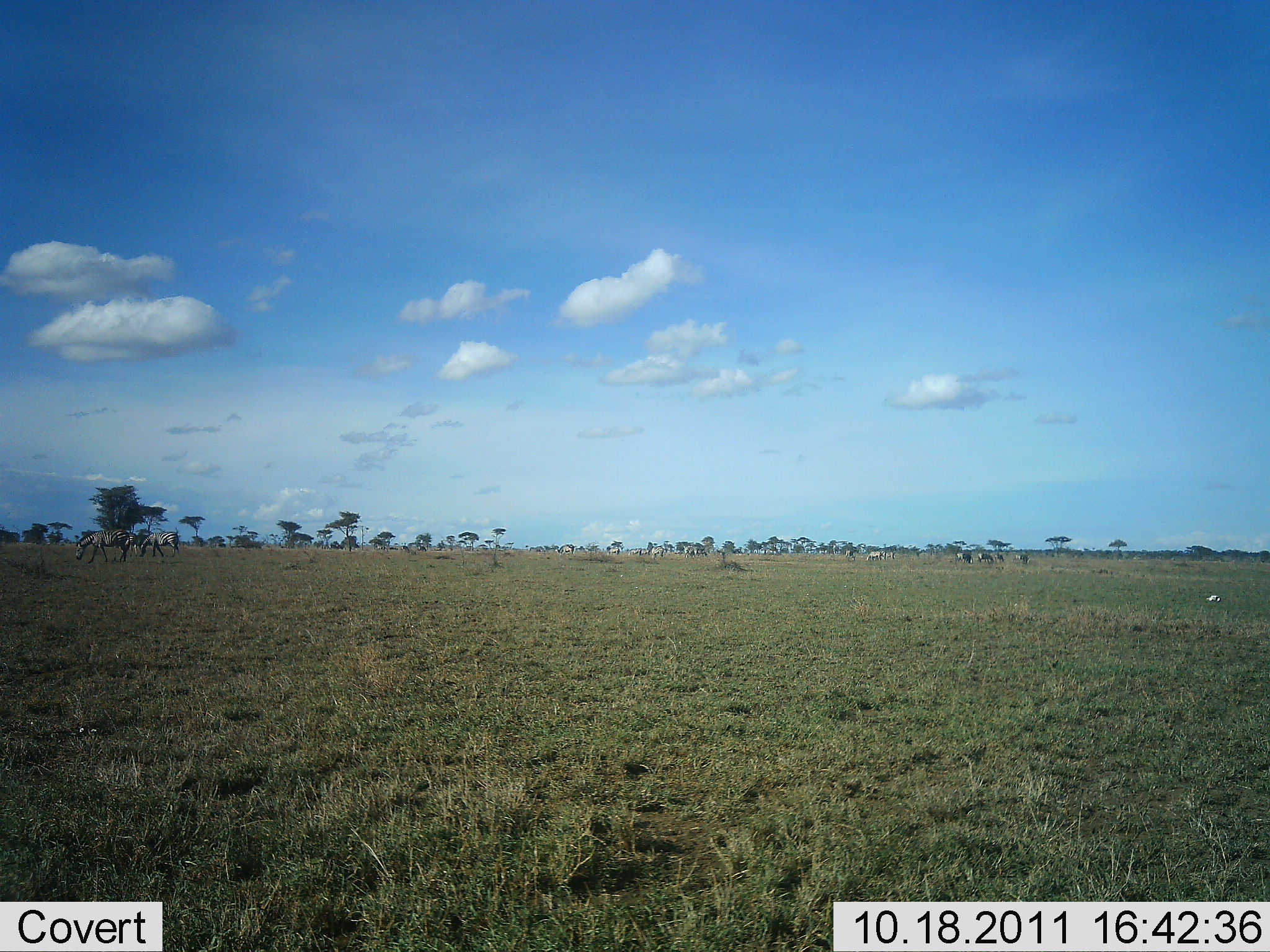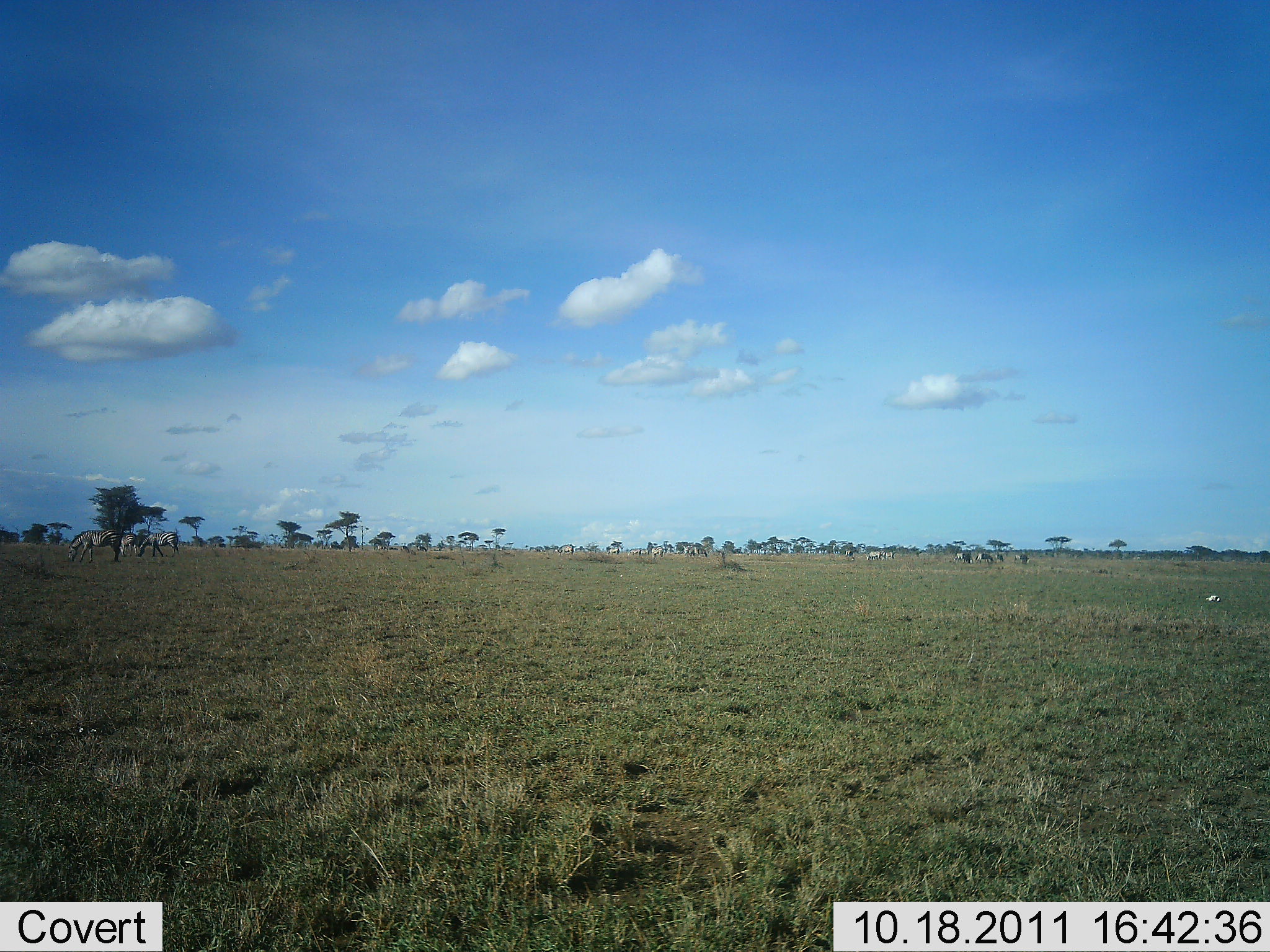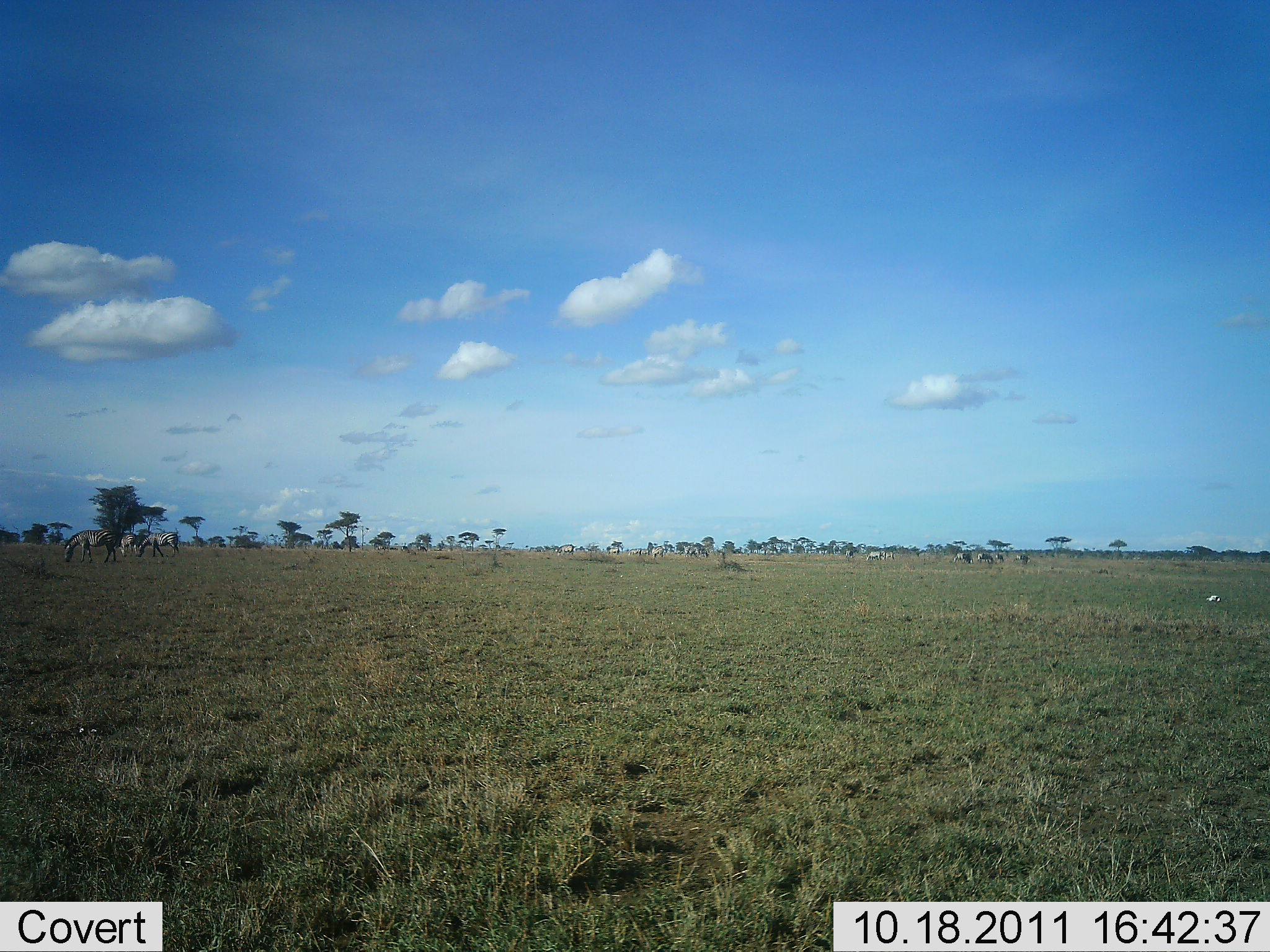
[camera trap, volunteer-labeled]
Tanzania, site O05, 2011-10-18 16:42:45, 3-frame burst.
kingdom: Animalia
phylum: Chordata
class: Mammalia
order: Perissodactyla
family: Equidae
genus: Equus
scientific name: Equus quagga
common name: plains zebra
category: zebra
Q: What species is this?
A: Zebra (plains zebra) (Equus quagga).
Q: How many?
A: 3.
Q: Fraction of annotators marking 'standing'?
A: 30%.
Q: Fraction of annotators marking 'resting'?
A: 0%.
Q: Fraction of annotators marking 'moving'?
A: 0%.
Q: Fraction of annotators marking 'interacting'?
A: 10%.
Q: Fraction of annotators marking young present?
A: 0%.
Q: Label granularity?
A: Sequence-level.